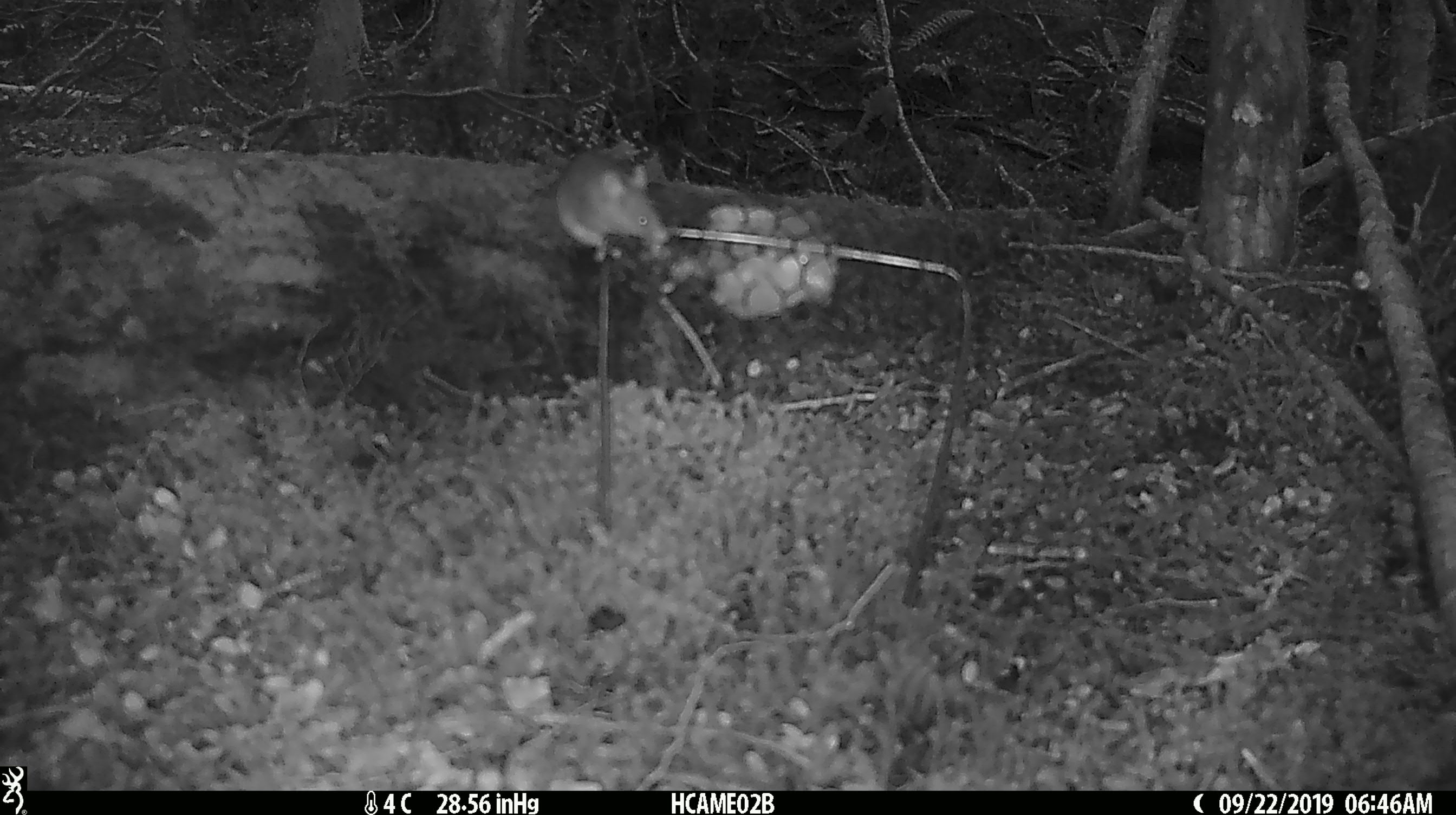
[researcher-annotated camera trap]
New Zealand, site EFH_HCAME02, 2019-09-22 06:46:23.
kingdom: Animalia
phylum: Chordata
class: Mammalia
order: Rodentia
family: Muridae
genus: Mus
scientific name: Mus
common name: mouse